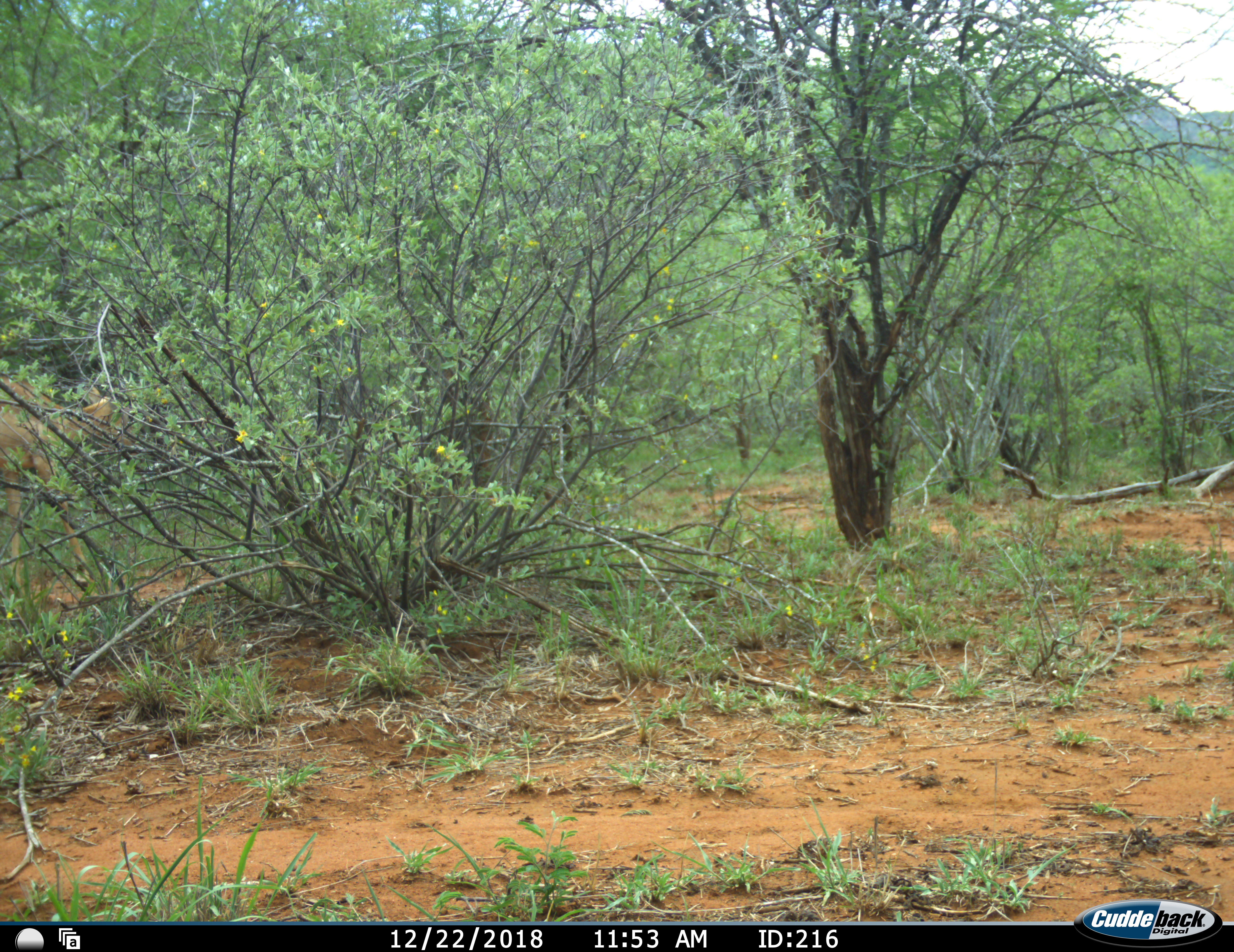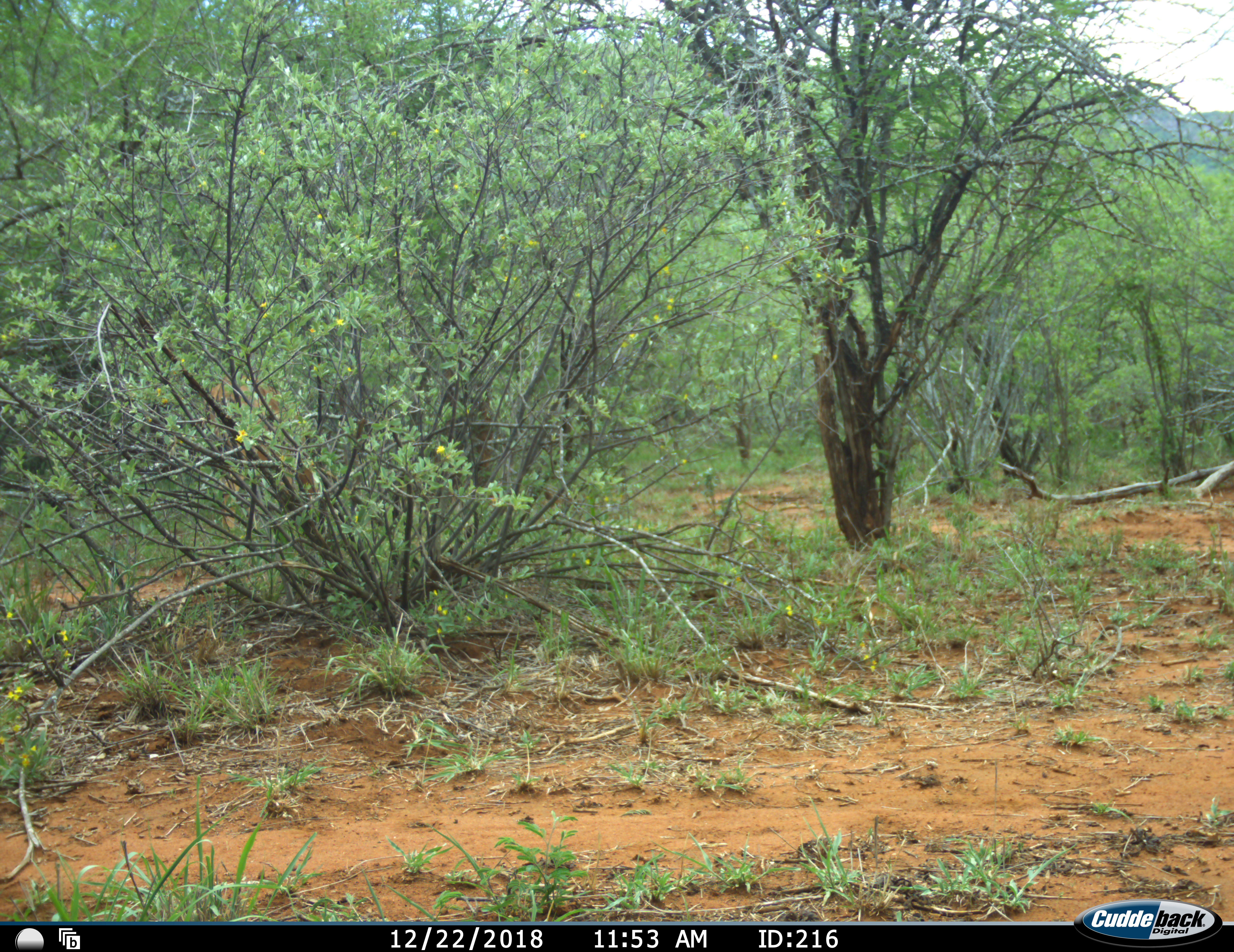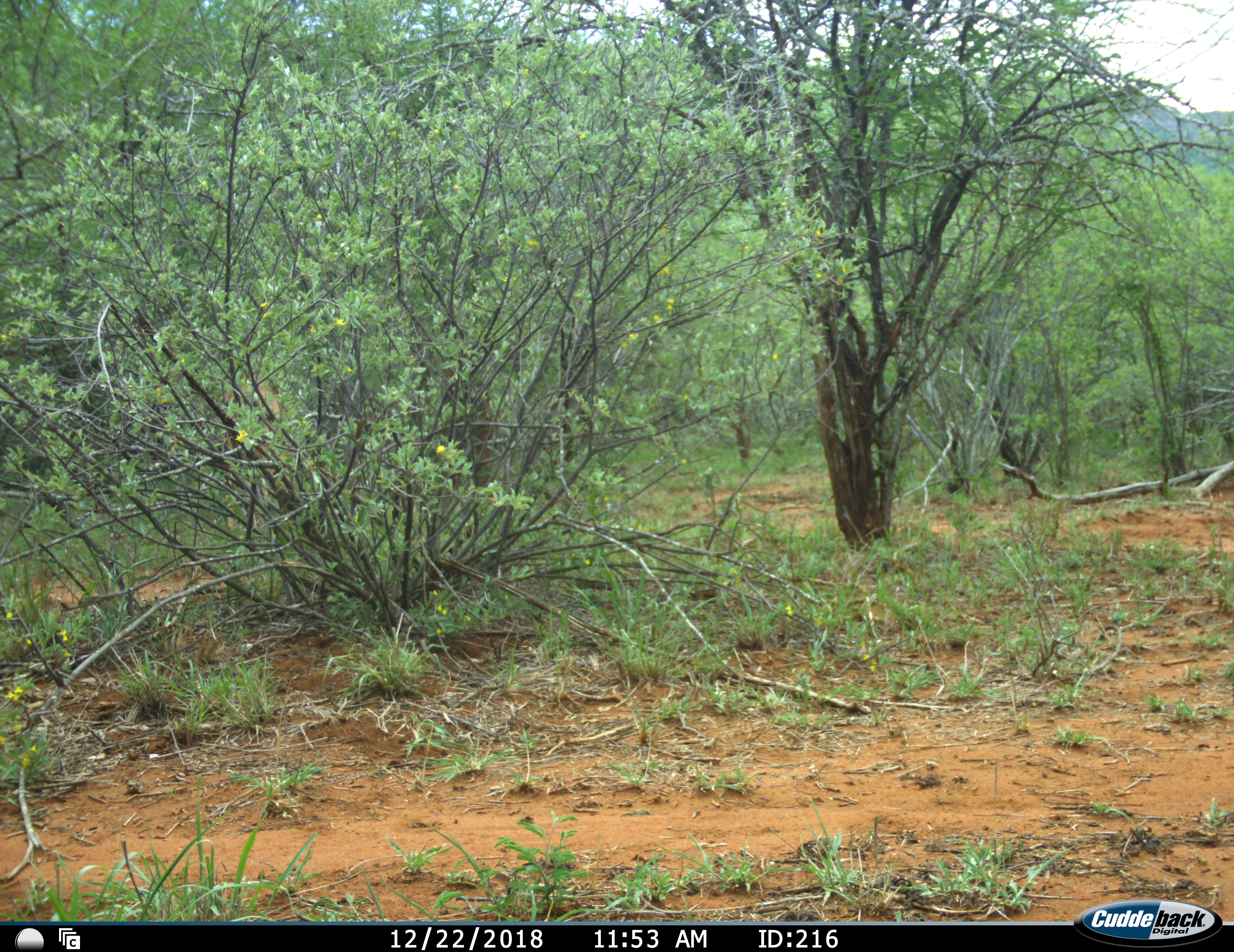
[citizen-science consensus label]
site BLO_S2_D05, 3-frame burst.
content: unidentified animal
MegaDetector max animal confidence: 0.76